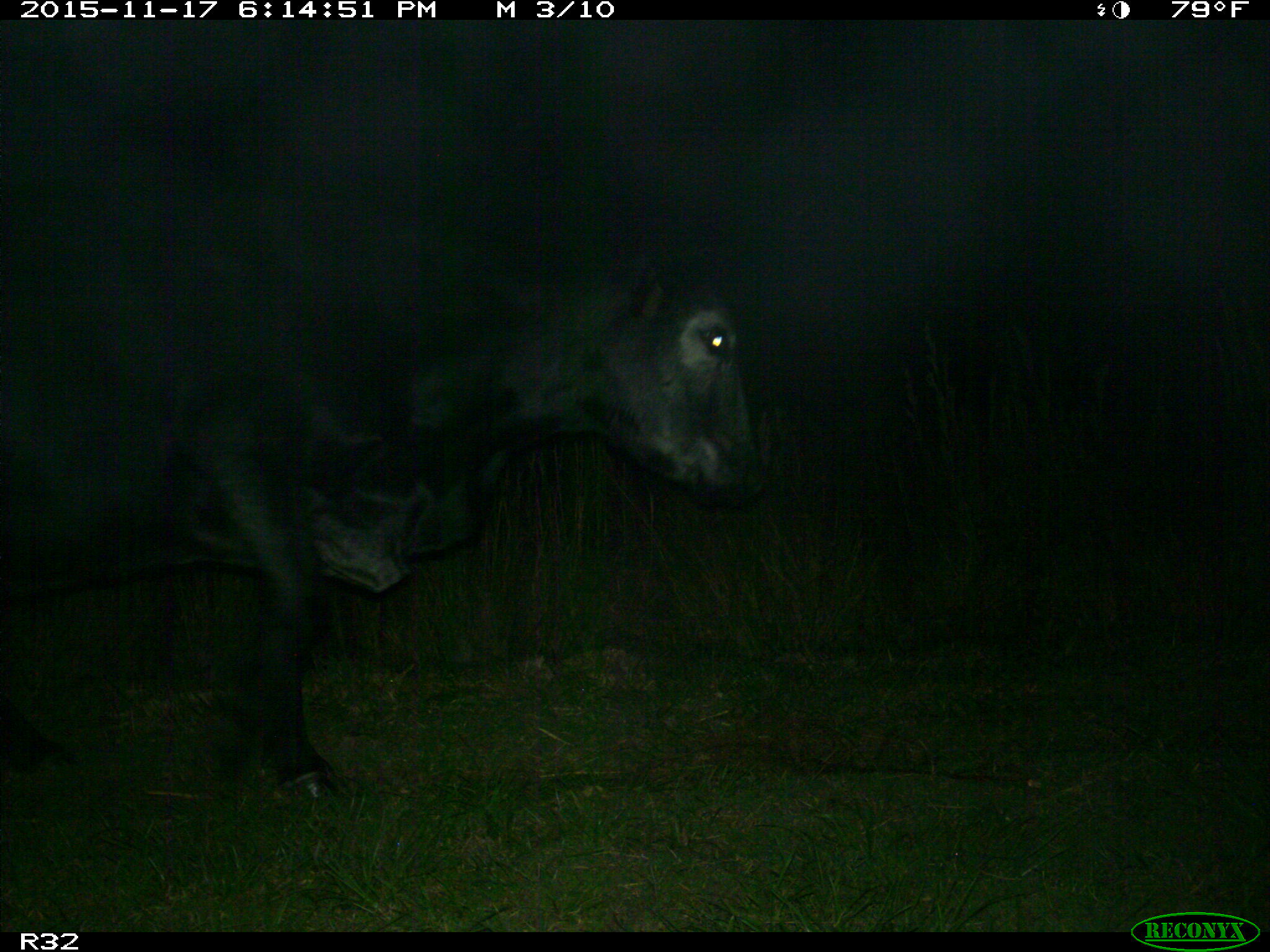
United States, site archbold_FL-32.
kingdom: Animalia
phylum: Chordata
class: Mammalia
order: Artiodactyla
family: Bovidae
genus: Bos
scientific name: Bos taurus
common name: domestic cow